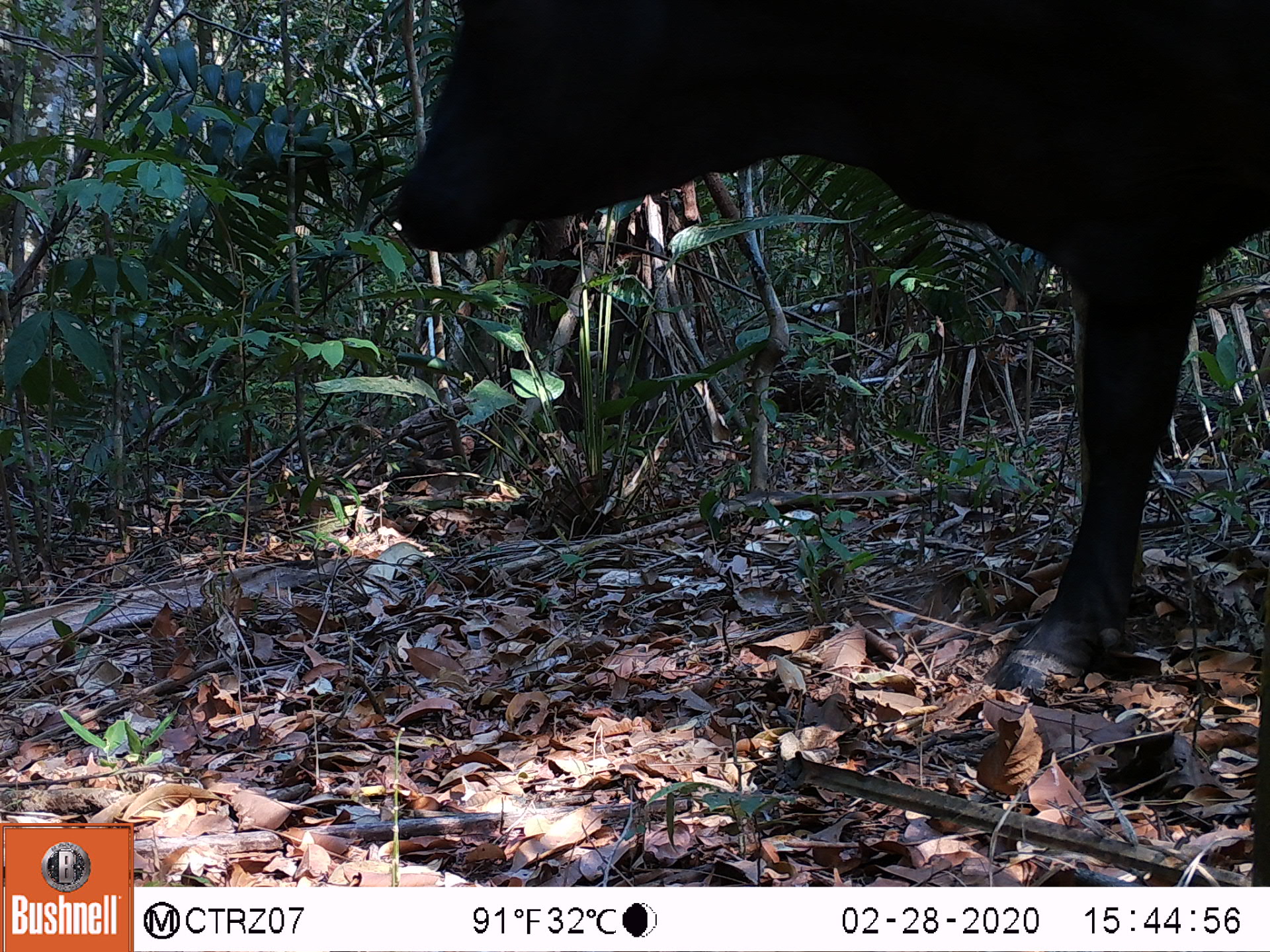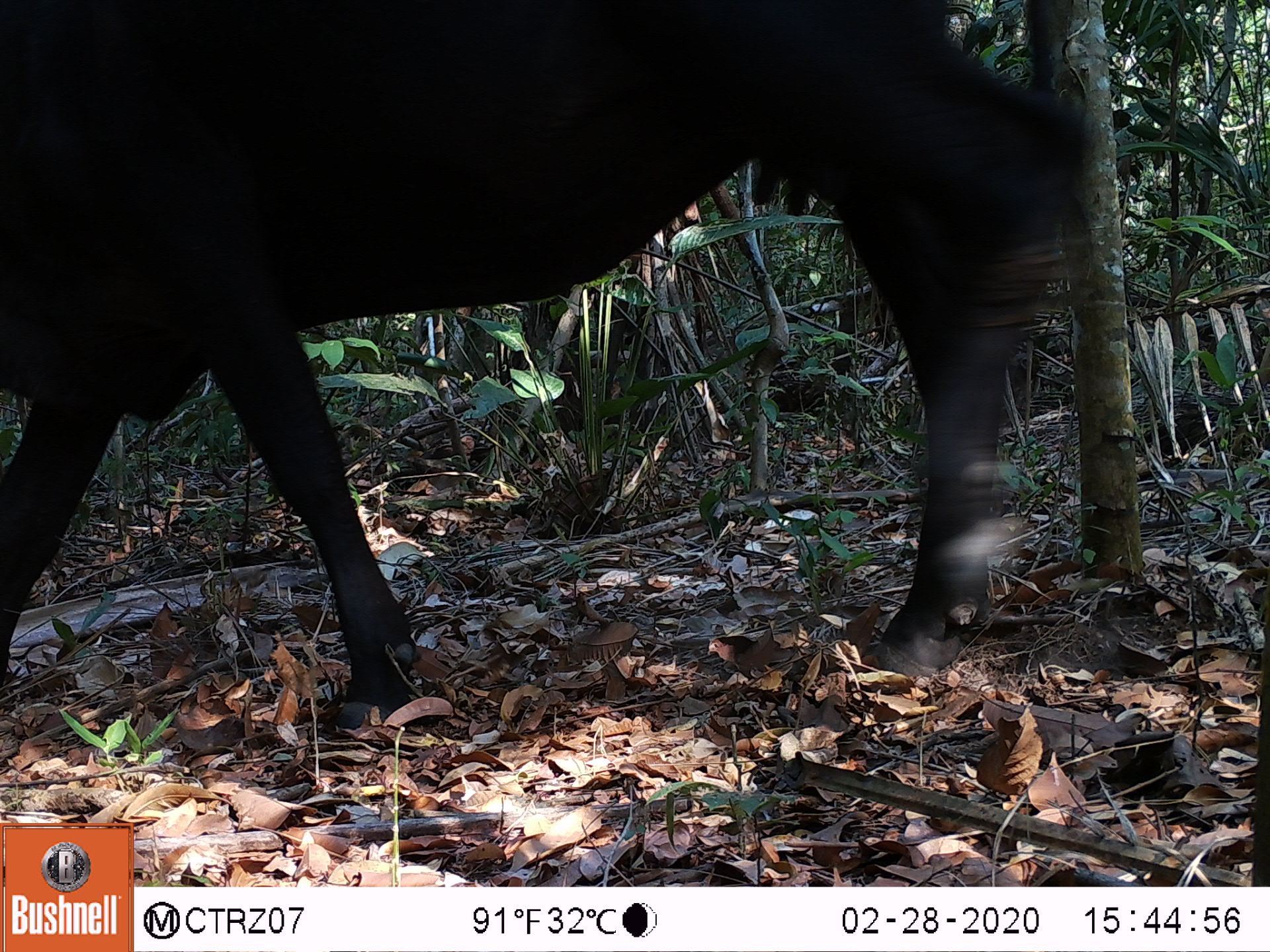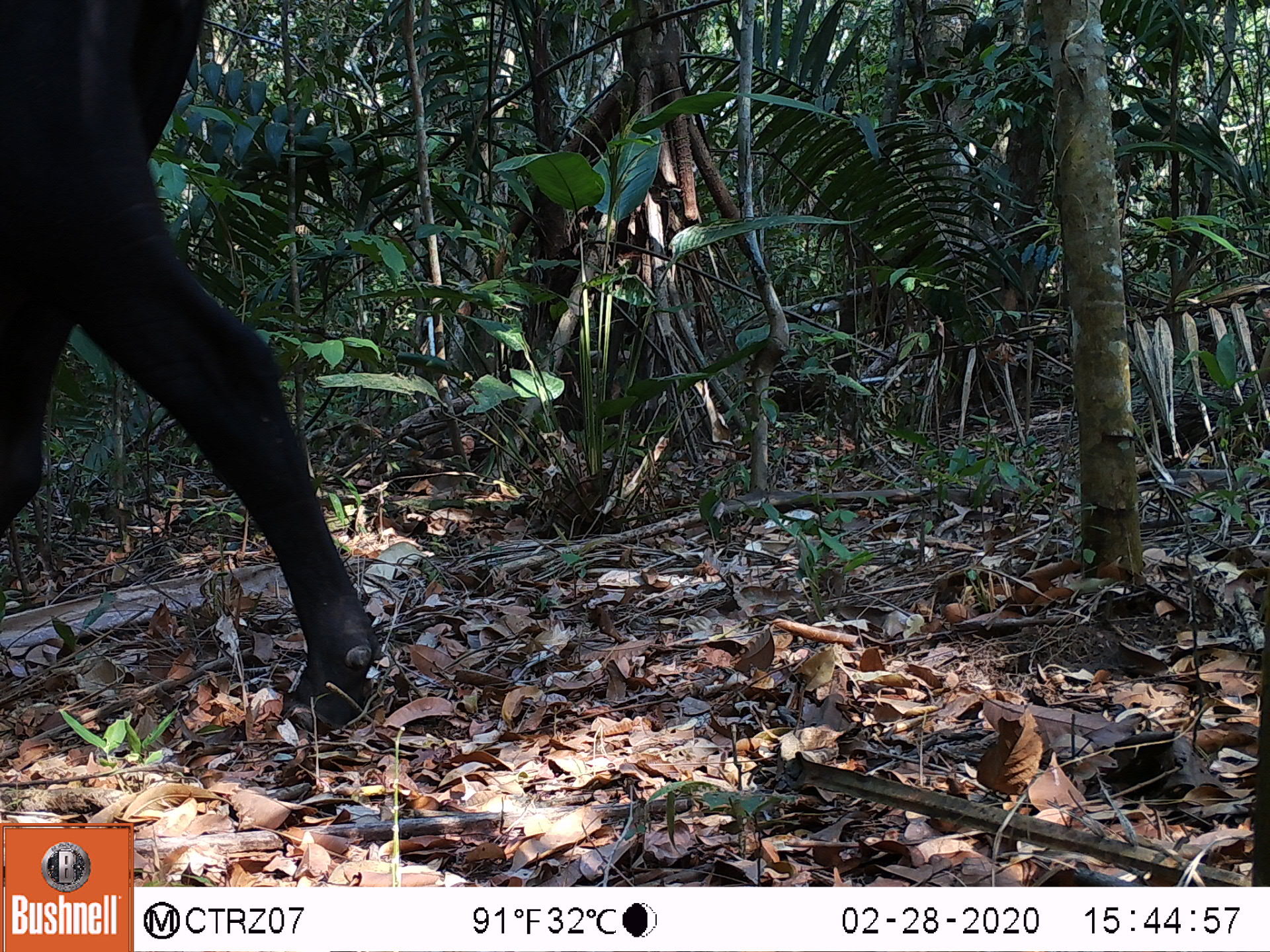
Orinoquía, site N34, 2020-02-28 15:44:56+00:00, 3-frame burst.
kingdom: Animalia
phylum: Chordata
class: Mammalia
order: Artiodactyla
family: Bovidae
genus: Bos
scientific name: Bos taurus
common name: cow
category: cattle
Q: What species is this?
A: Cattle (cow) (Bos taurus).